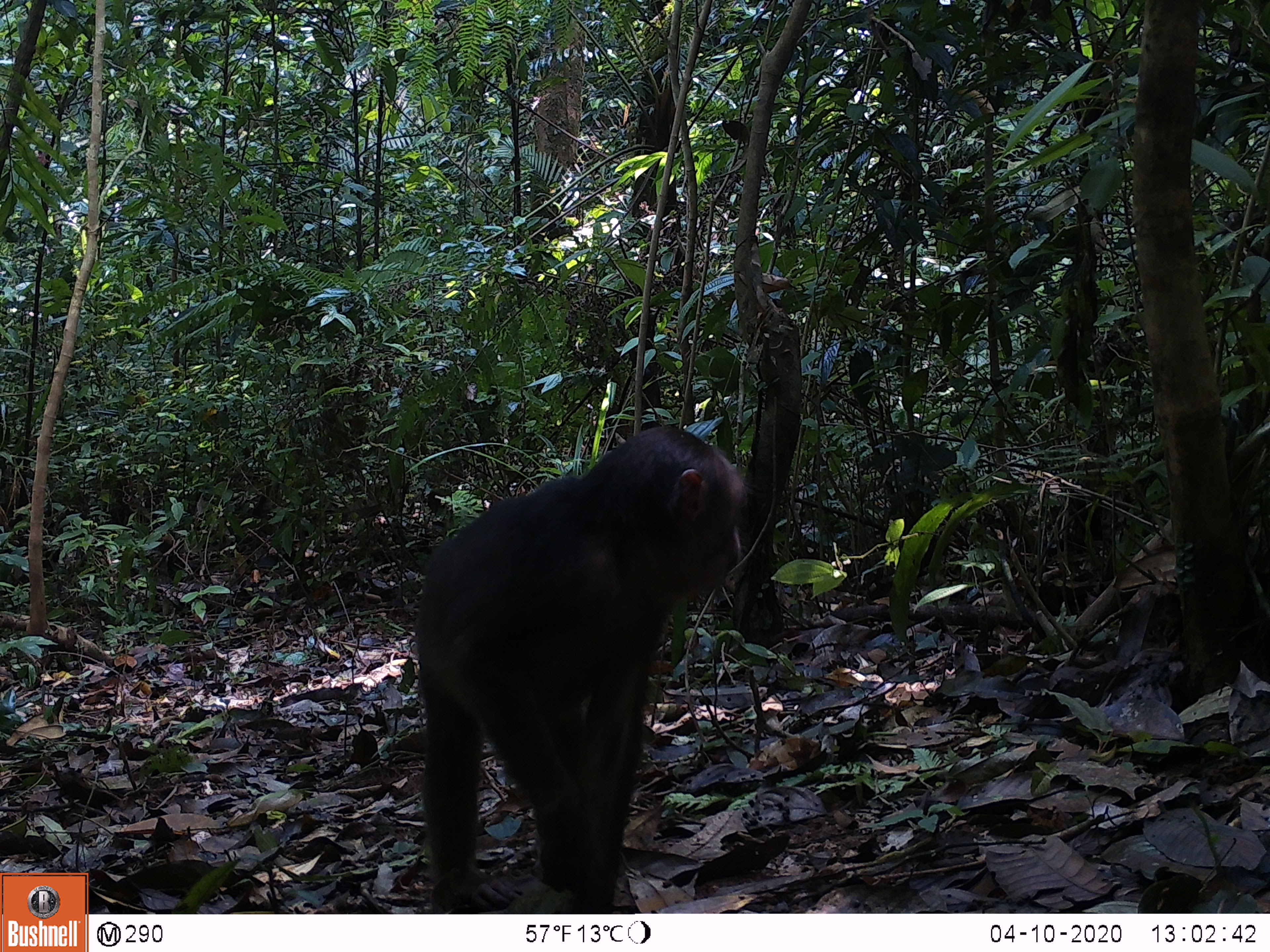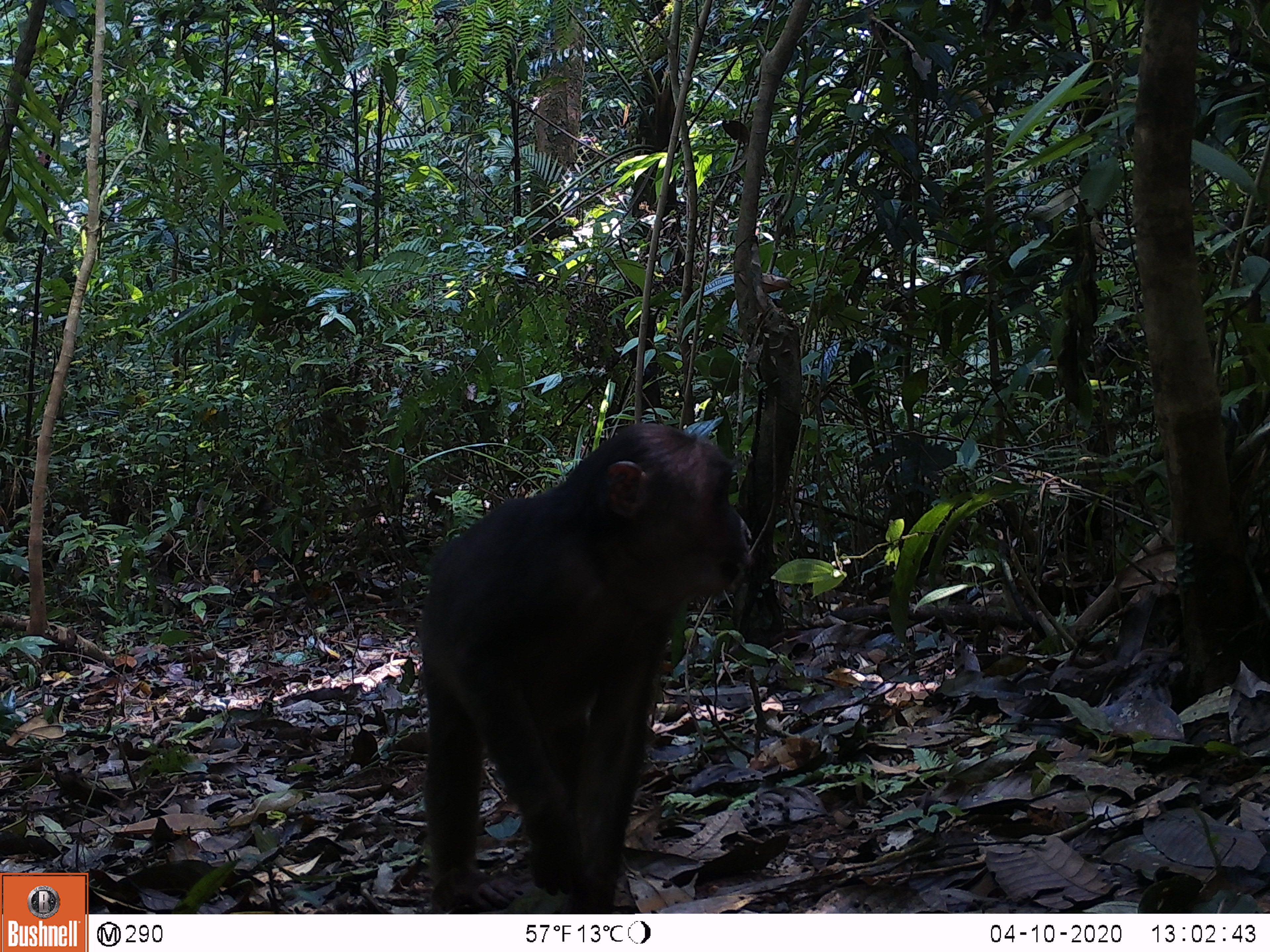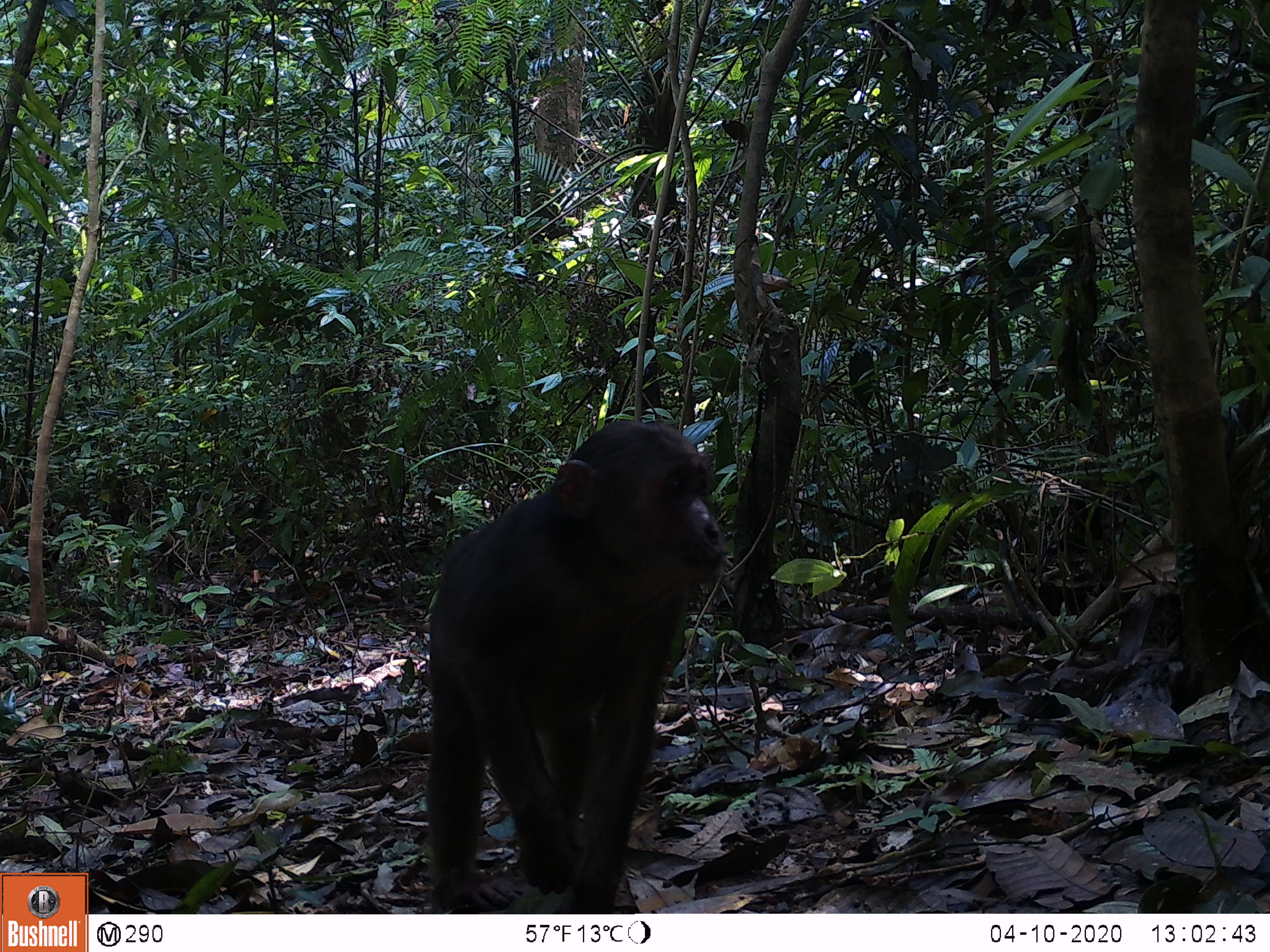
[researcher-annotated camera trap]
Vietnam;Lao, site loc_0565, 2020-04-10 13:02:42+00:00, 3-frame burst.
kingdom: Animalia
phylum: Chordata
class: Mammalia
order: Primates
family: Cercopithecidae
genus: Macaca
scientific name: Macaca arctoides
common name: stump-tailed macaque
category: stump tailed macaque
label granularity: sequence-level